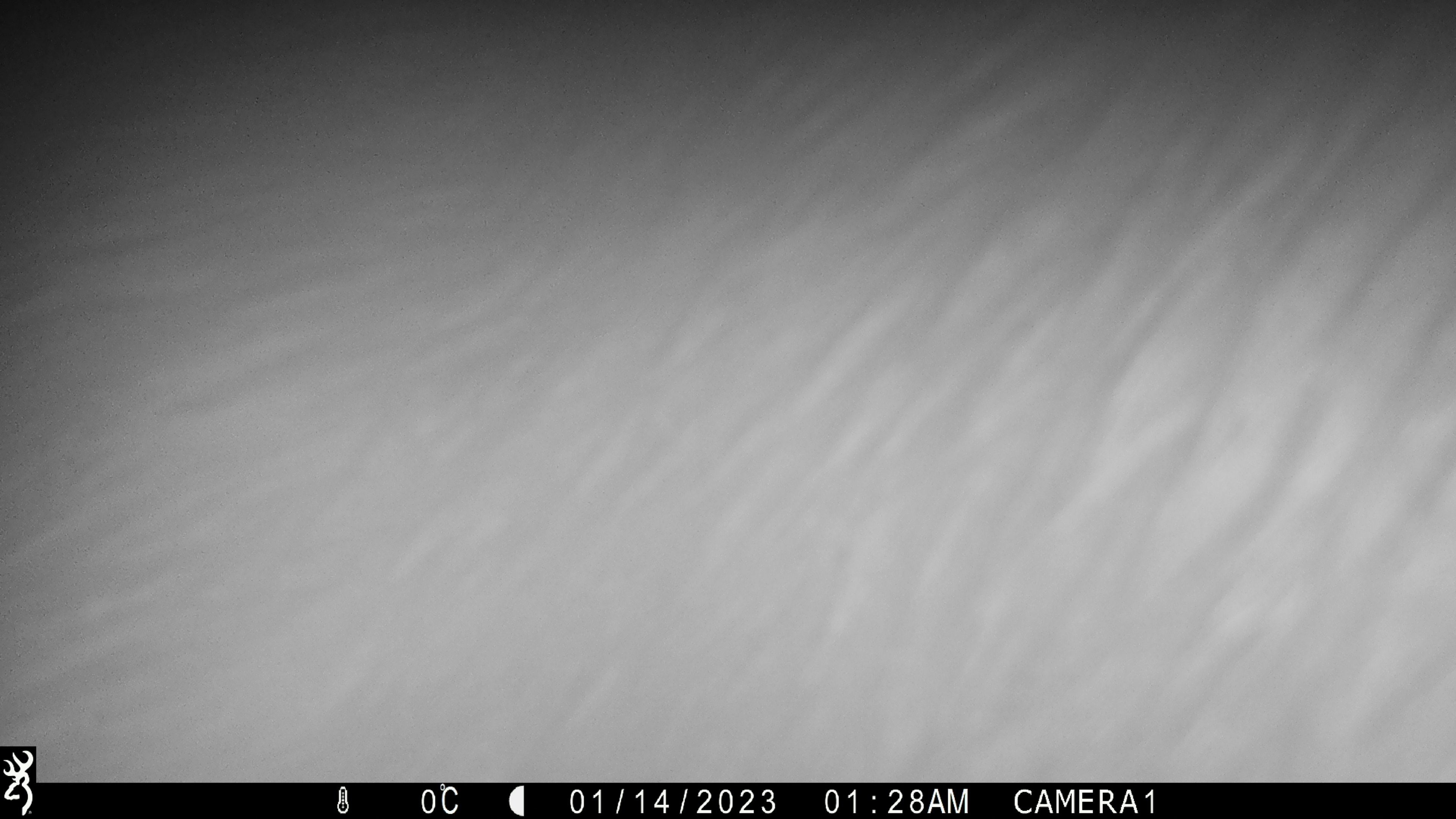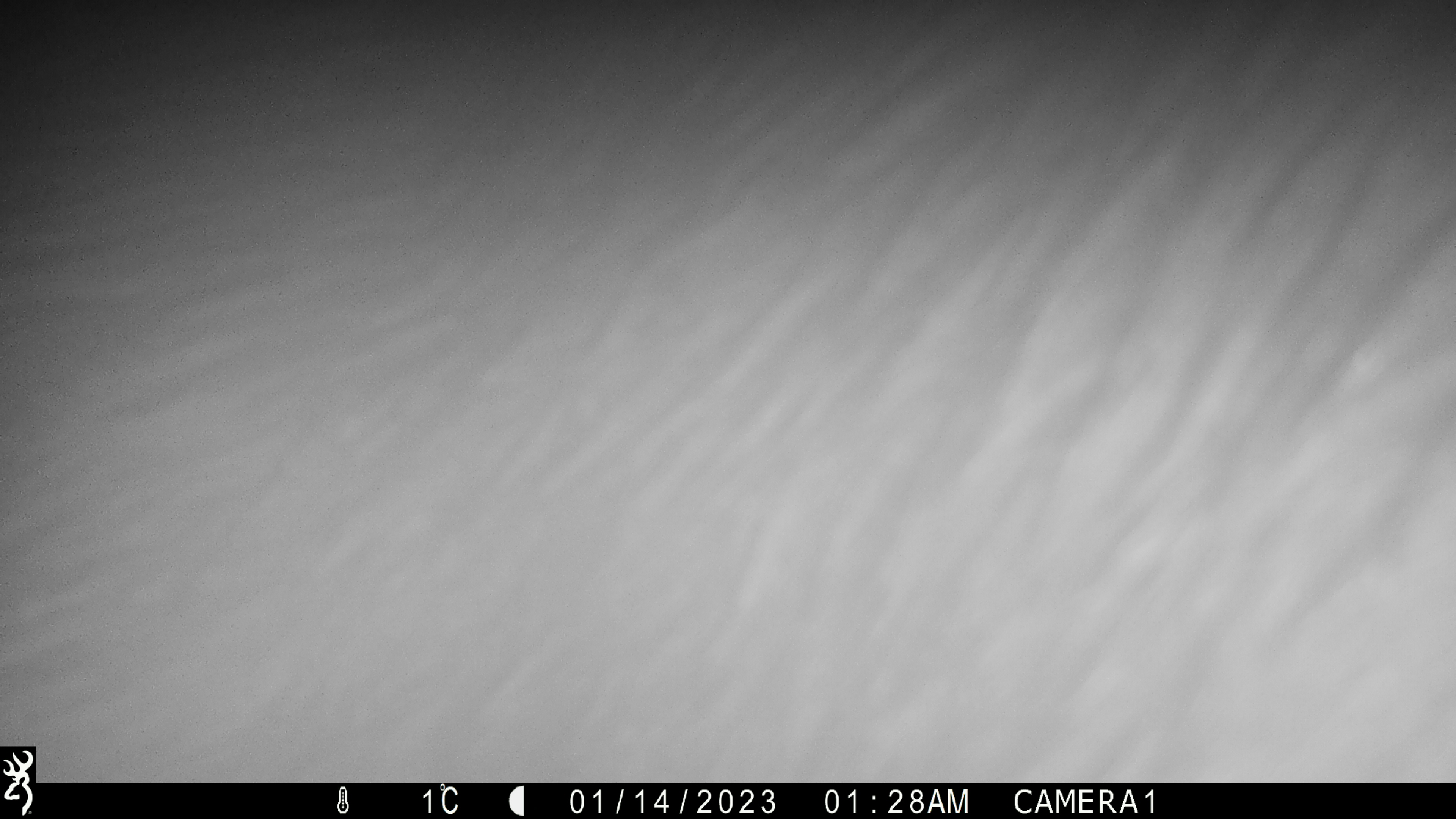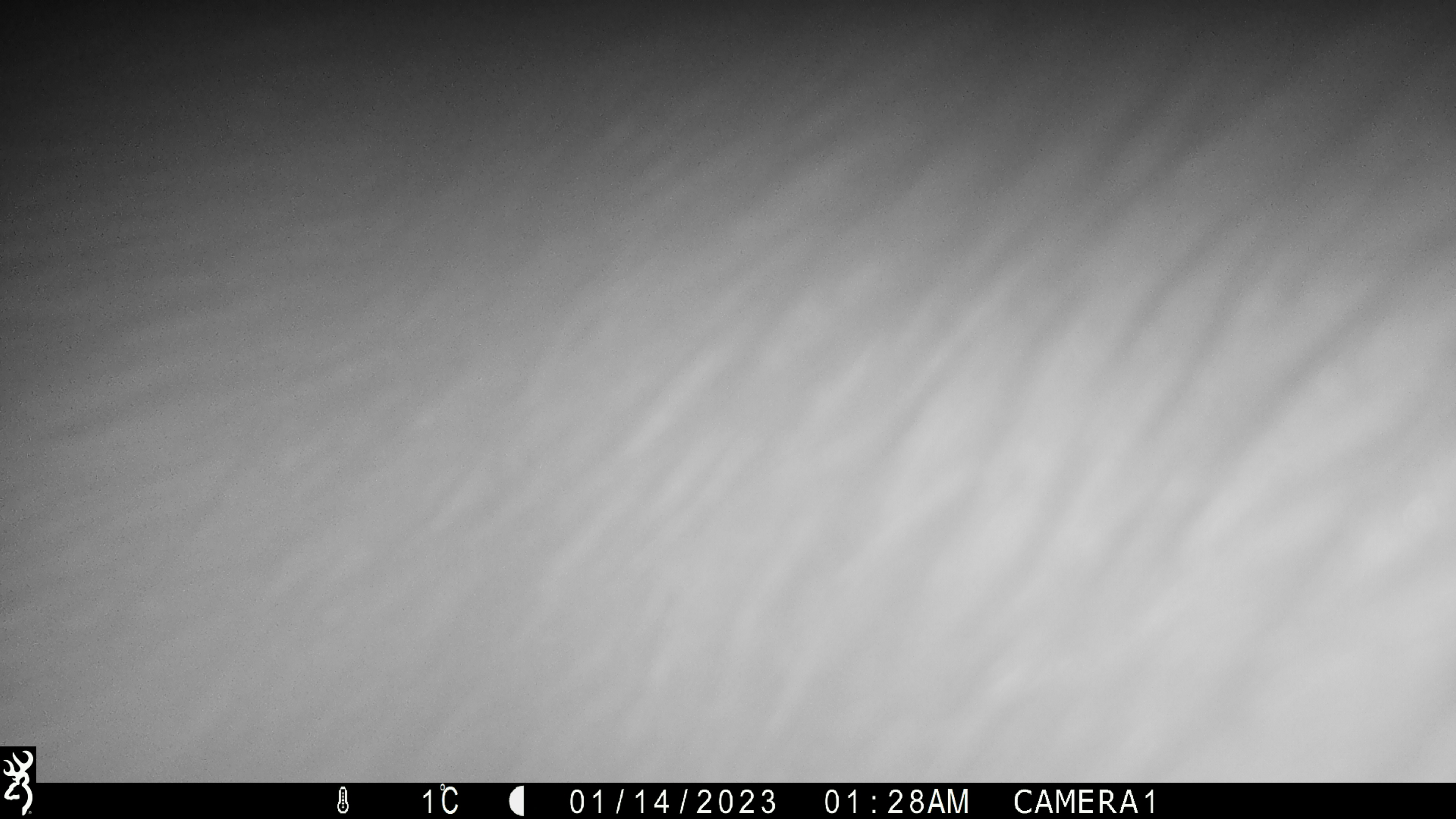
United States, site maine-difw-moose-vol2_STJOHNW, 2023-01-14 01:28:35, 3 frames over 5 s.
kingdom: Animalia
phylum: Chordata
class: Mammalia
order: Artiodactyla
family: Cervidae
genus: Alces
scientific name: Alces alces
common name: moose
Moose (Alces alces).